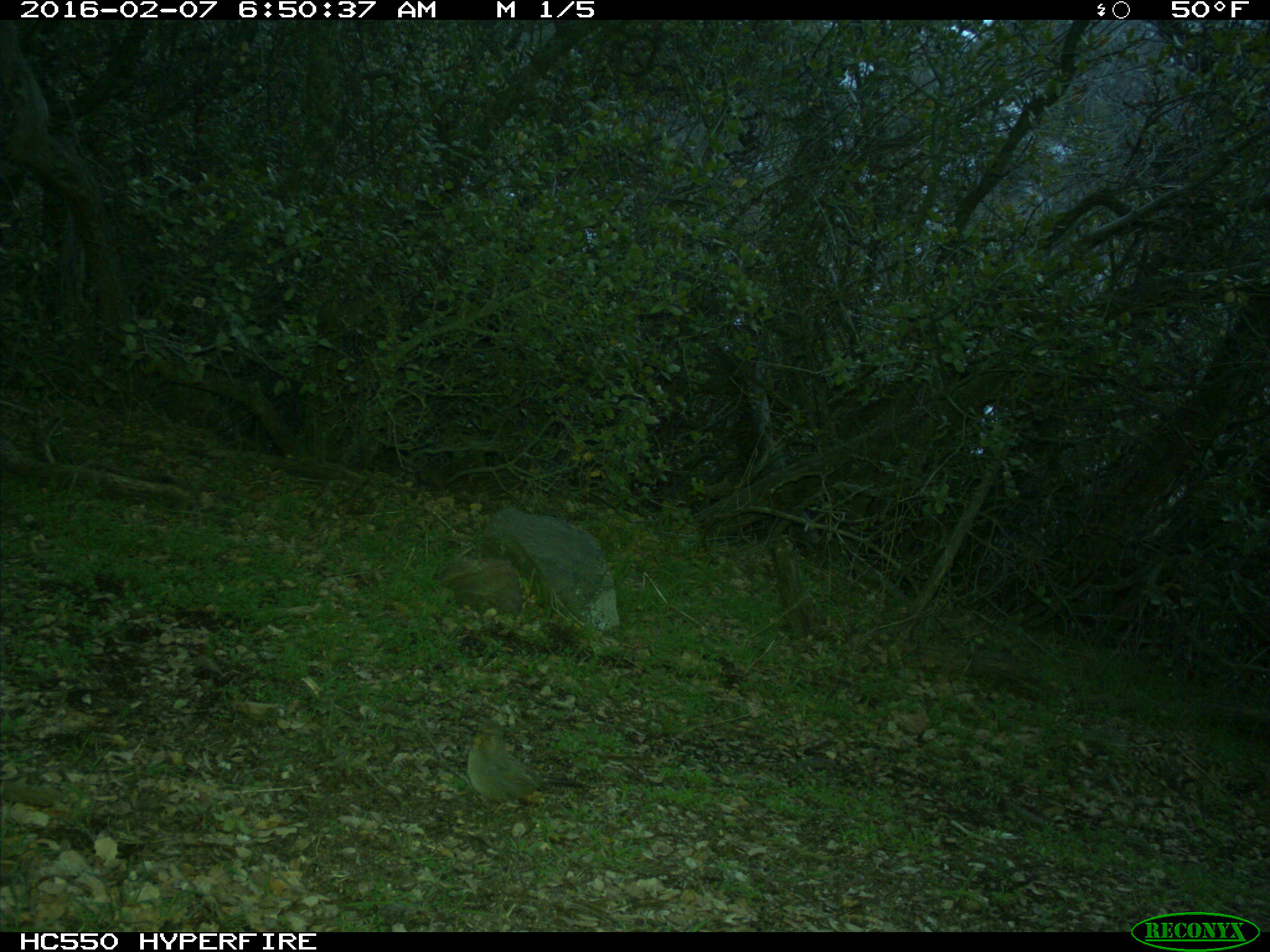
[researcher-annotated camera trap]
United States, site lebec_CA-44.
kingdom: Animalia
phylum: Chordata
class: Aves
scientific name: Aves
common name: birds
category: unidentified bird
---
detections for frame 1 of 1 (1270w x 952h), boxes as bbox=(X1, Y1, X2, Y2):
animal: bbox=(462, 712, 594, 824)